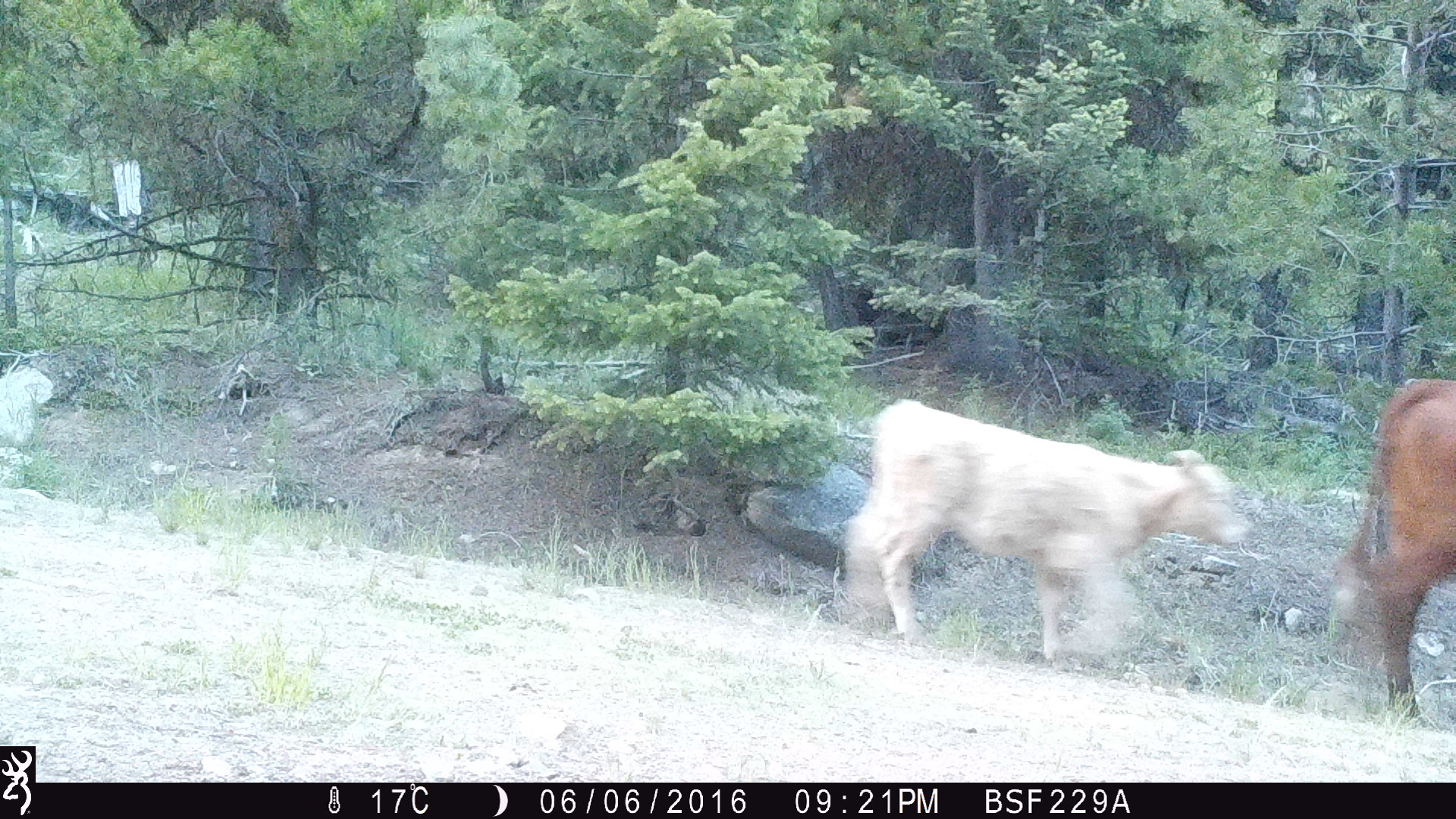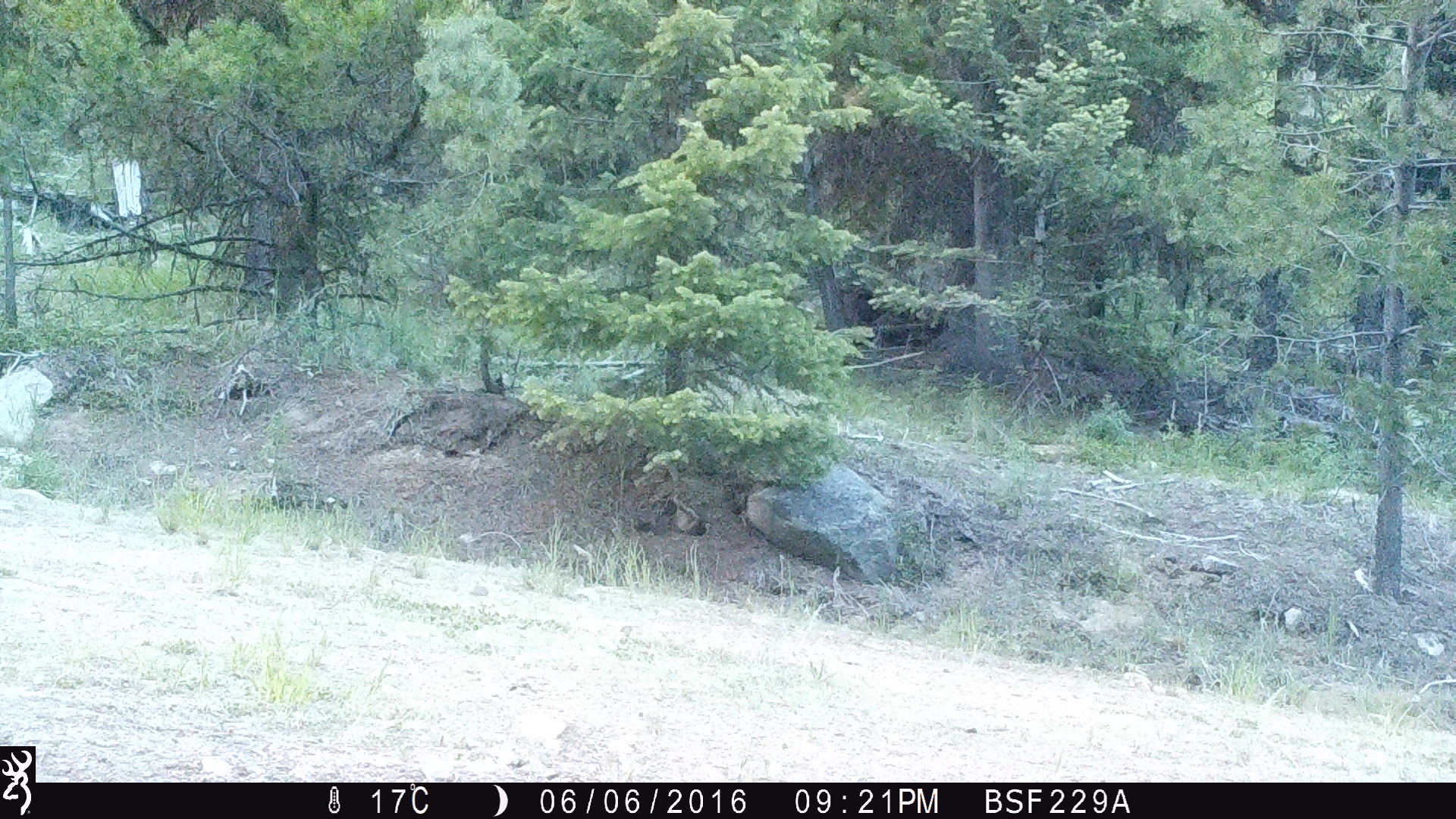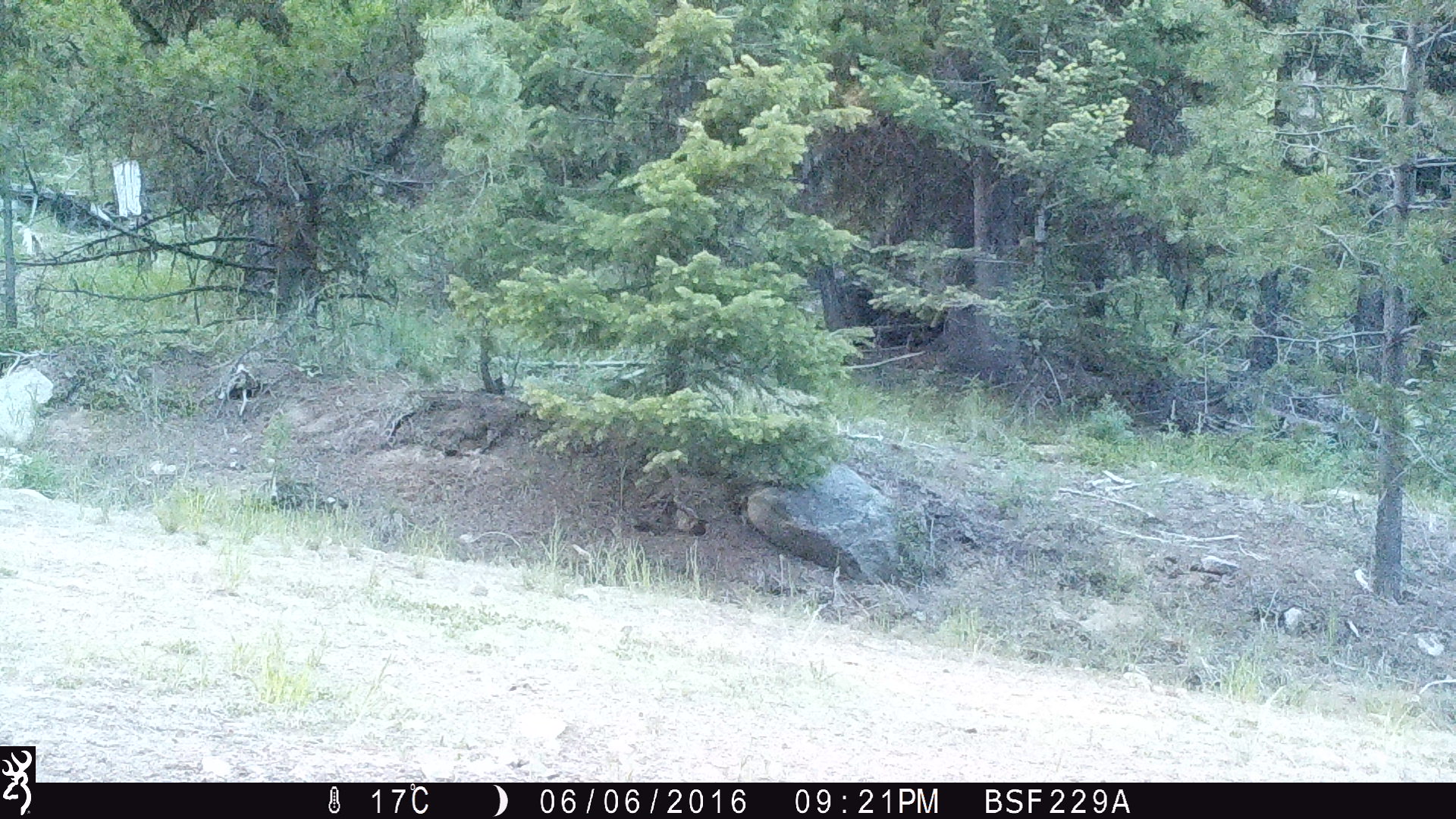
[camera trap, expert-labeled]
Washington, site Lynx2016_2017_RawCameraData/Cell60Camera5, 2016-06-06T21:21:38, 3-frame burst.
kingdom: Animalia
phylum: Chordata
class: Mammalia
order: Artiodactyla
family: Bovidae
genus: Bos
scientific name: Bos taurus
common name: domestic cattle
Domestic cattle (Bos taurus). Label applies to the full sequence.